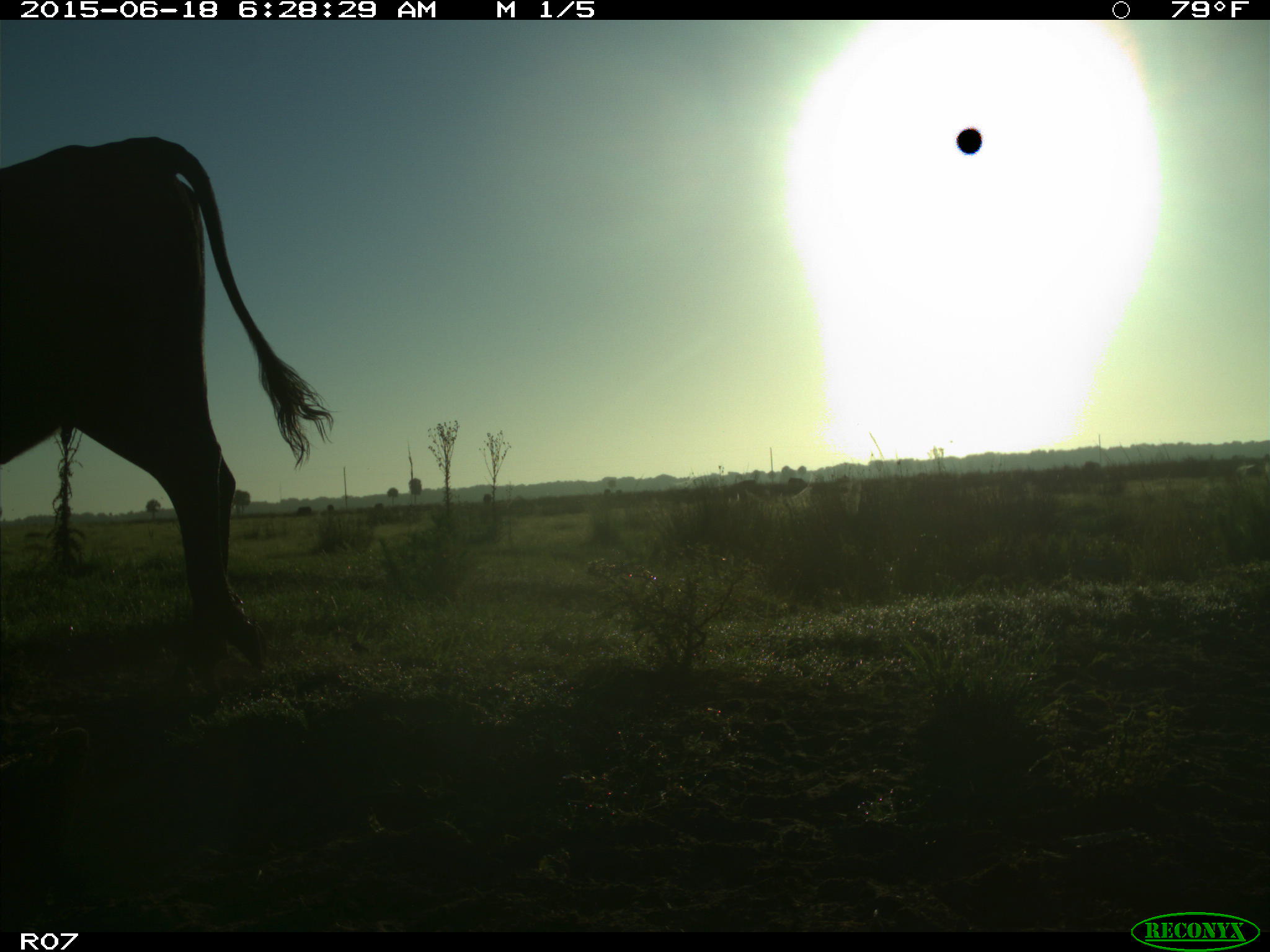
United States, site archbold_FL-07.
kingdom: Animalia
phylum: Chordata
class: Mammalia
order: Artiodactyla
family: Bovidae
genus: Bos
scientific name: Bos taurus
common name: domestic cow